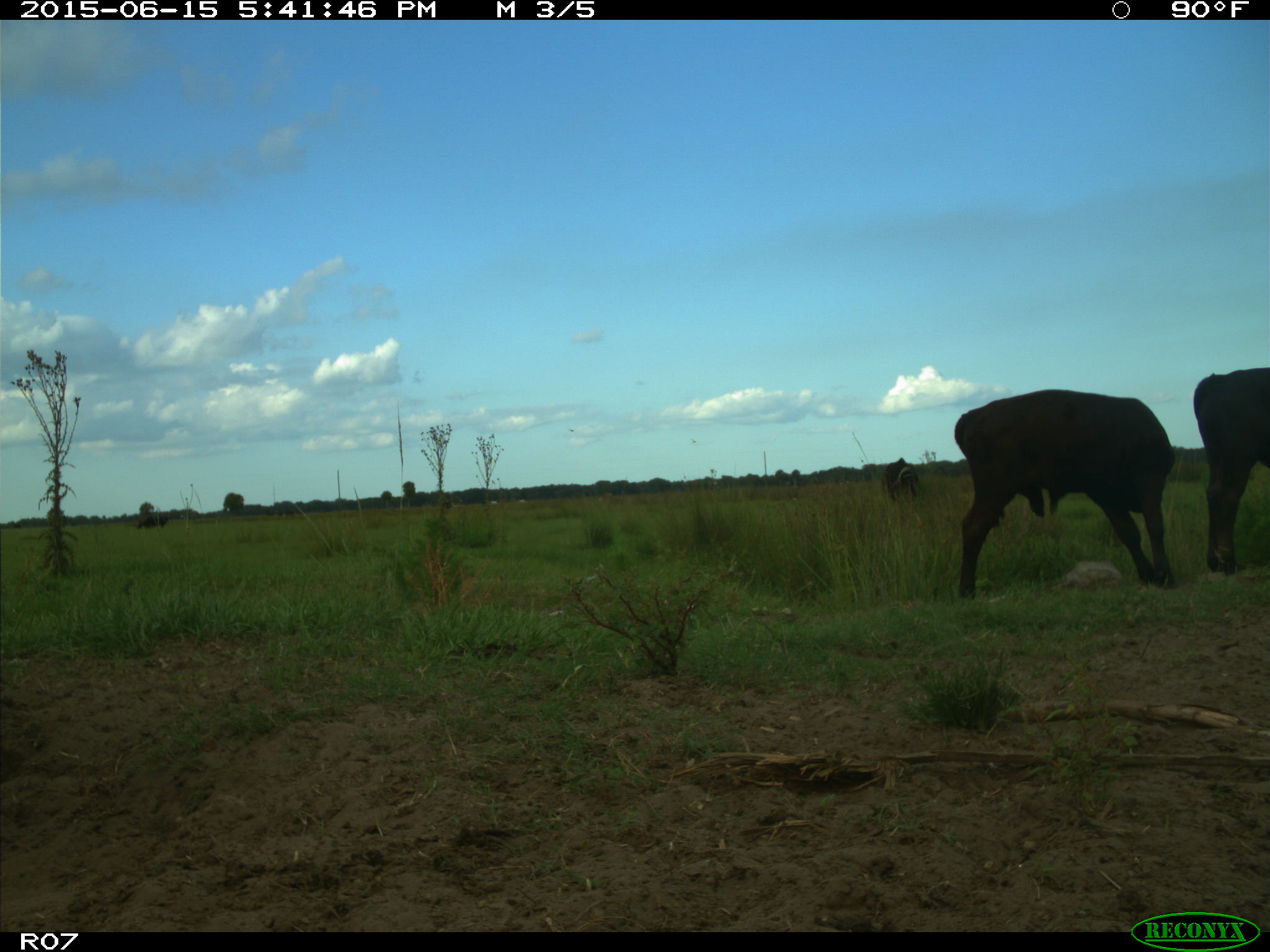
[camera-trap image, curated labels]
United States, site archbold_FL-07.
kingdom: Animalia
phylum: Chordata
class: Mammalia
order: Artiodactyla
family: Bovidae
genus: Bos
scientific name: Bos taurus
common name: domestic cow